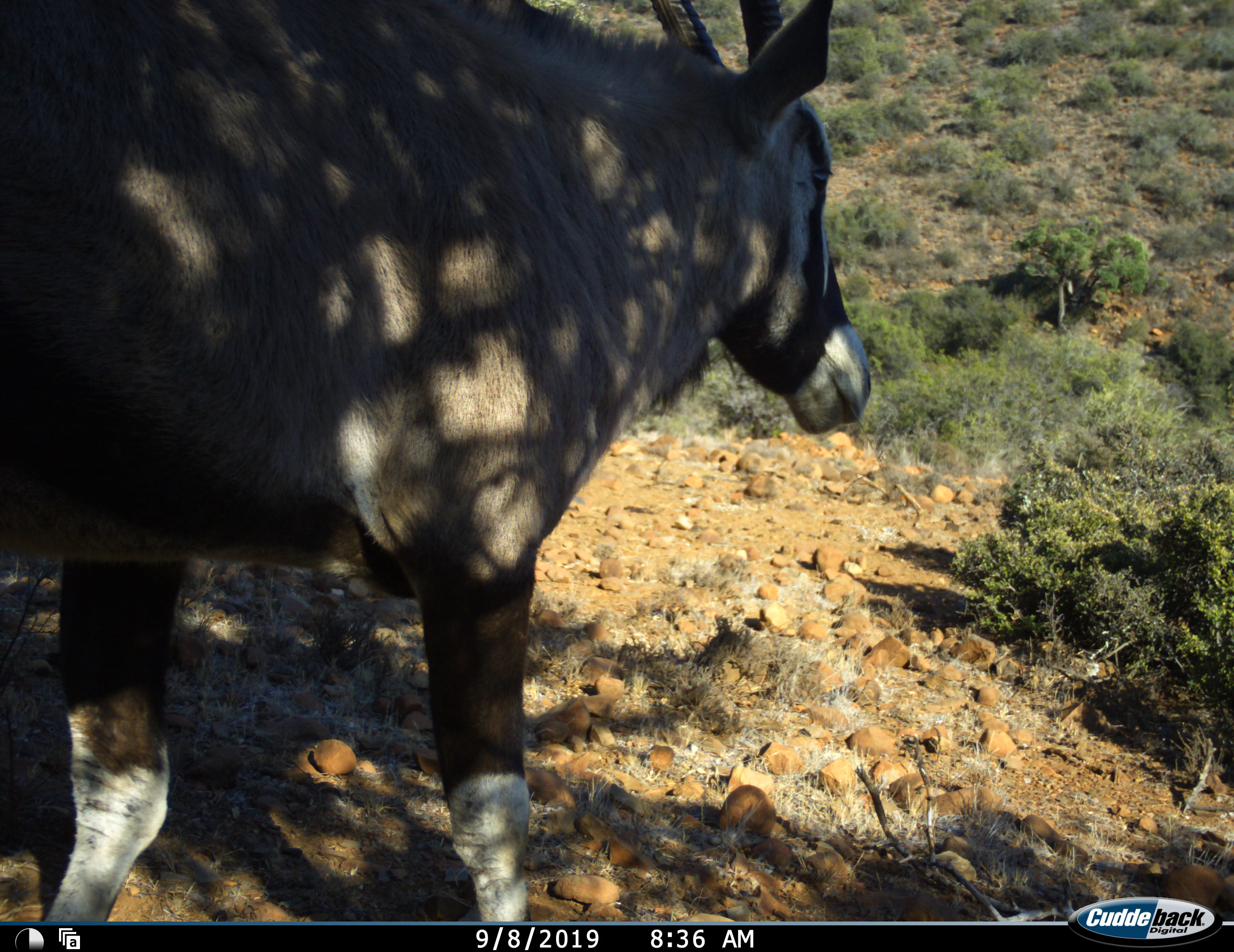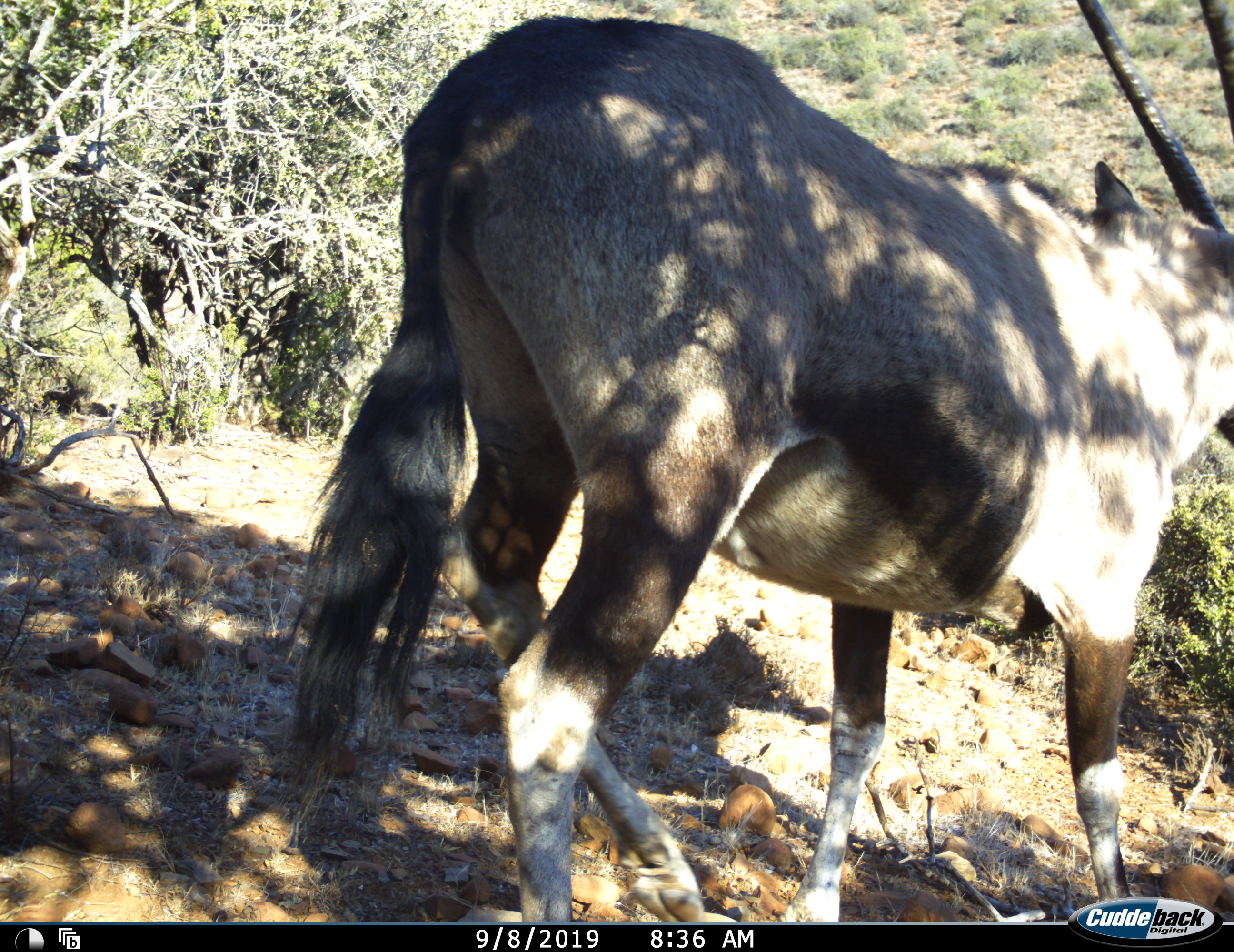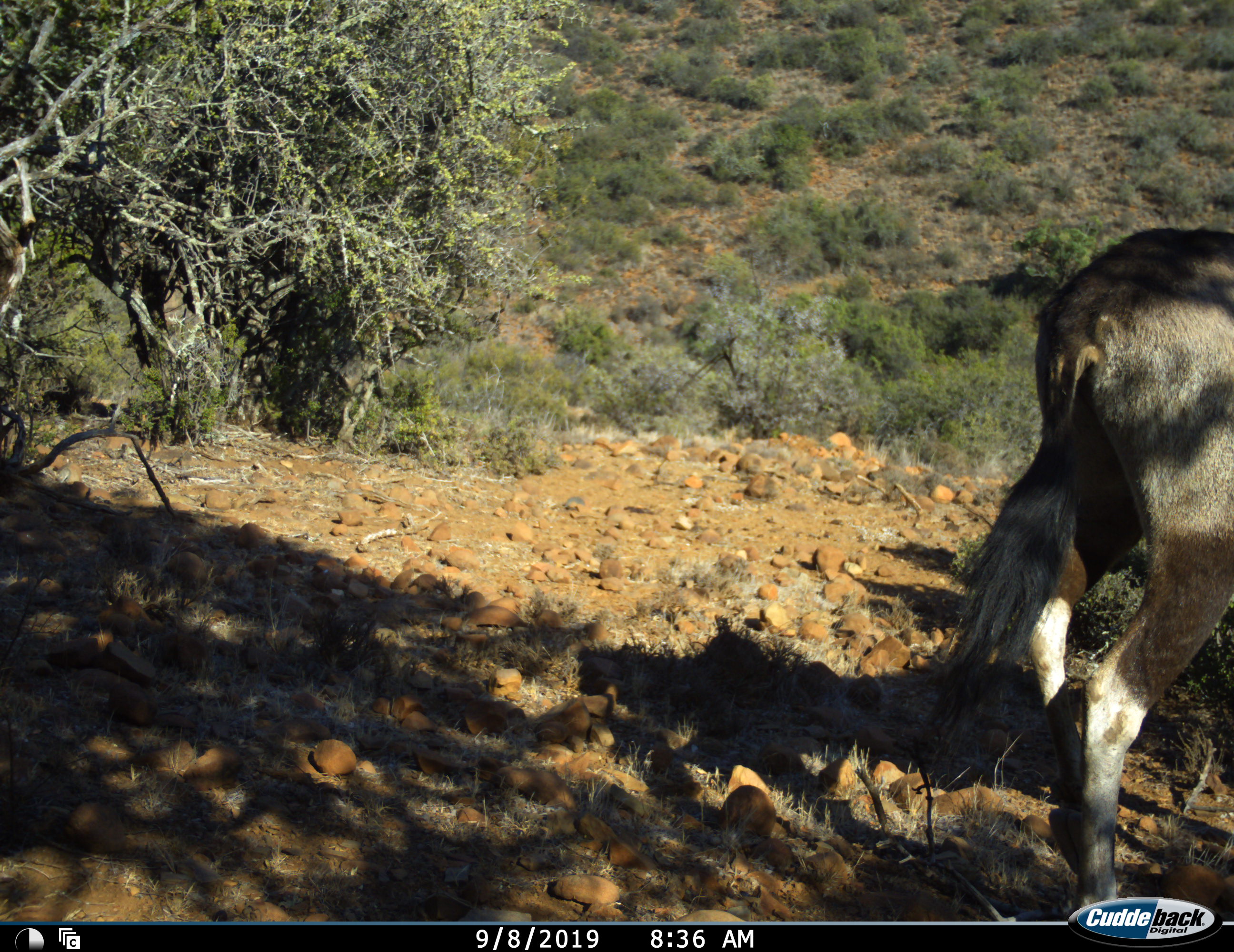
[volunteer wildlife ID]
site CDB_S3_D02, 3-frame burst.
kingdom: Animalia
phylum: Chordata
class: Mammalia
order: Artiodactyla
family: Bovidae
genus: Oryx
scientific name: Oryx gazella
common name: gemsbok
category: oryx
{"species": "oryx (gemsbok) (Oryx gazella)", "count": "1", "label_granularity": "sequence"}